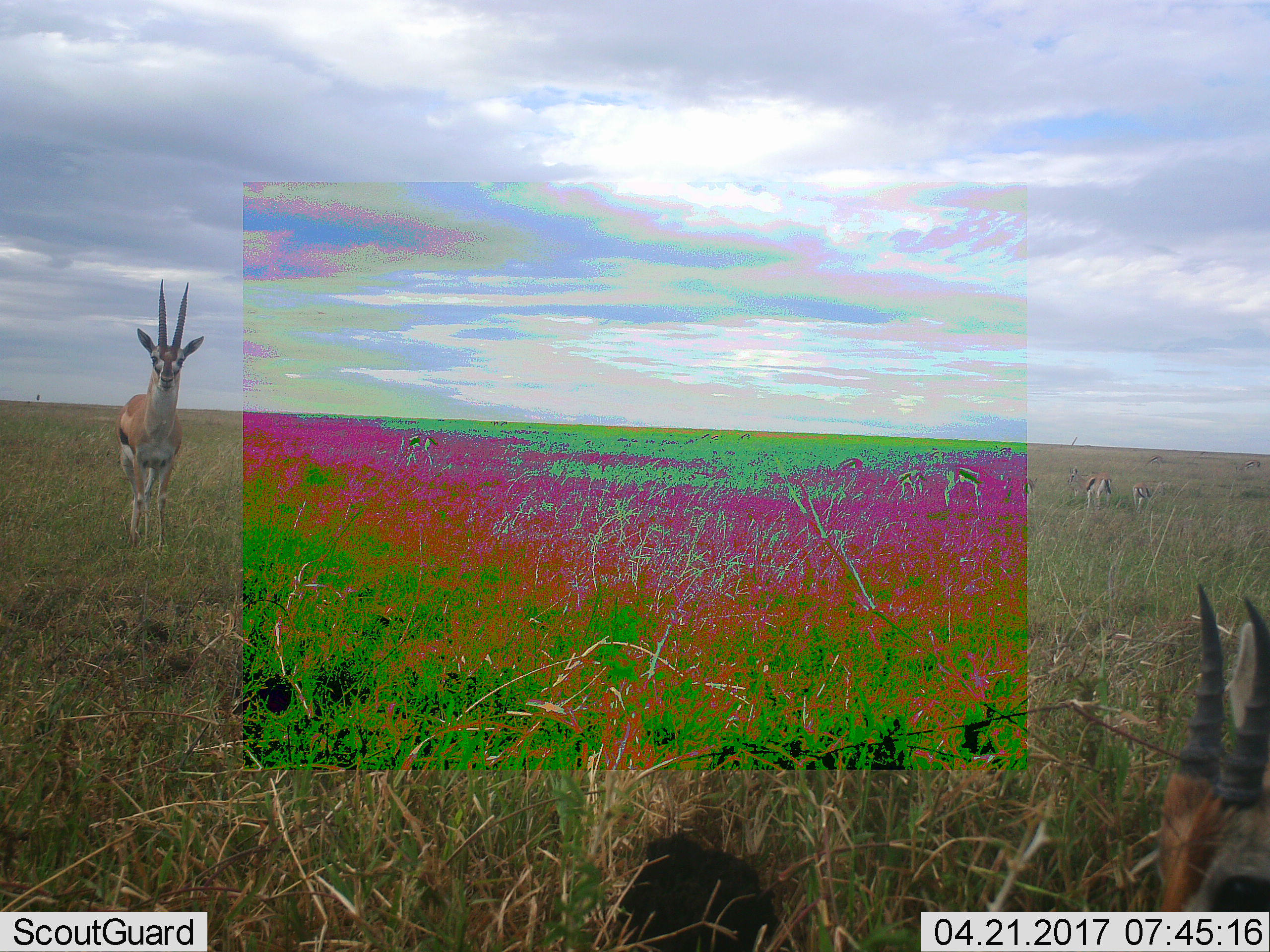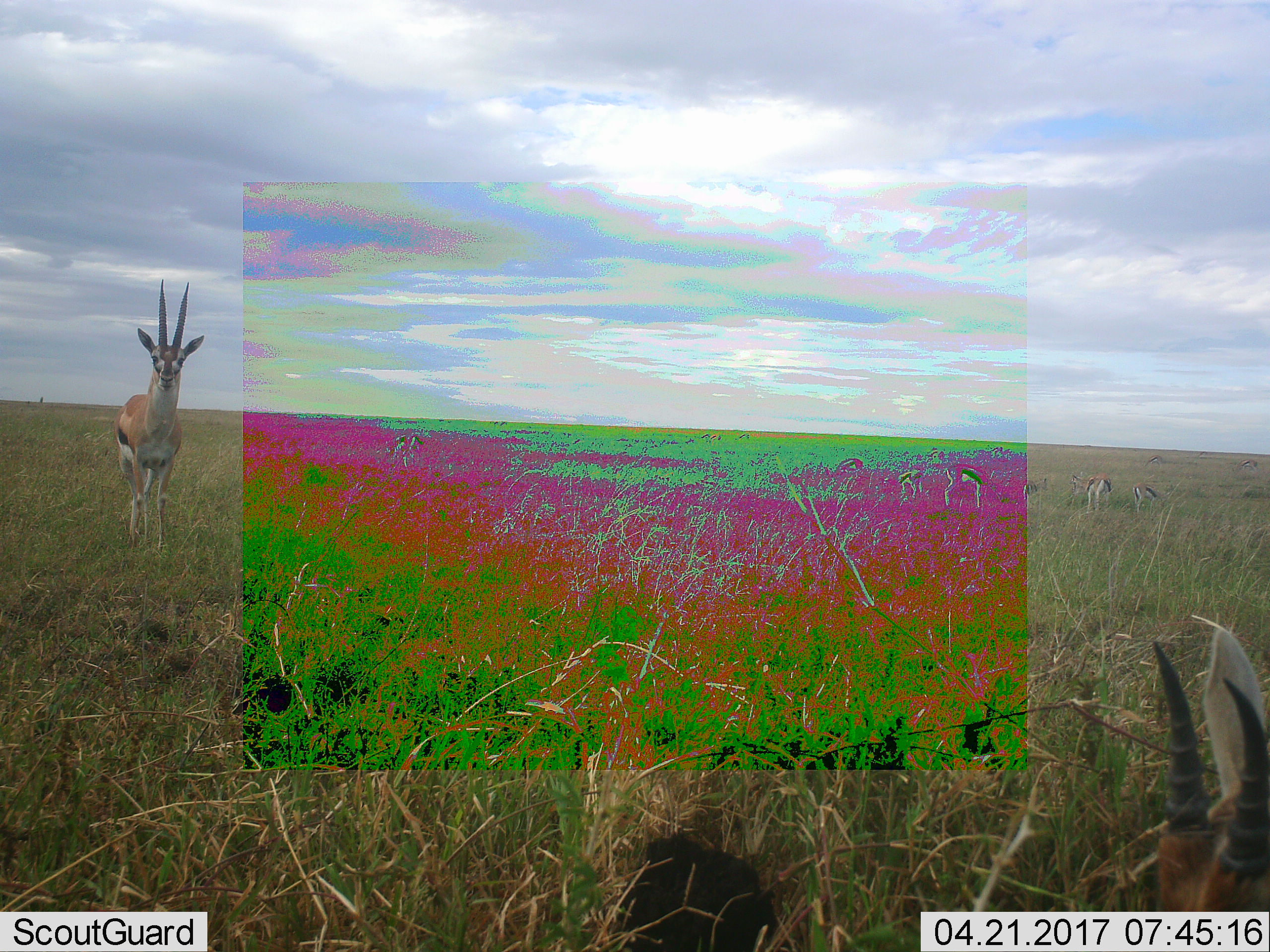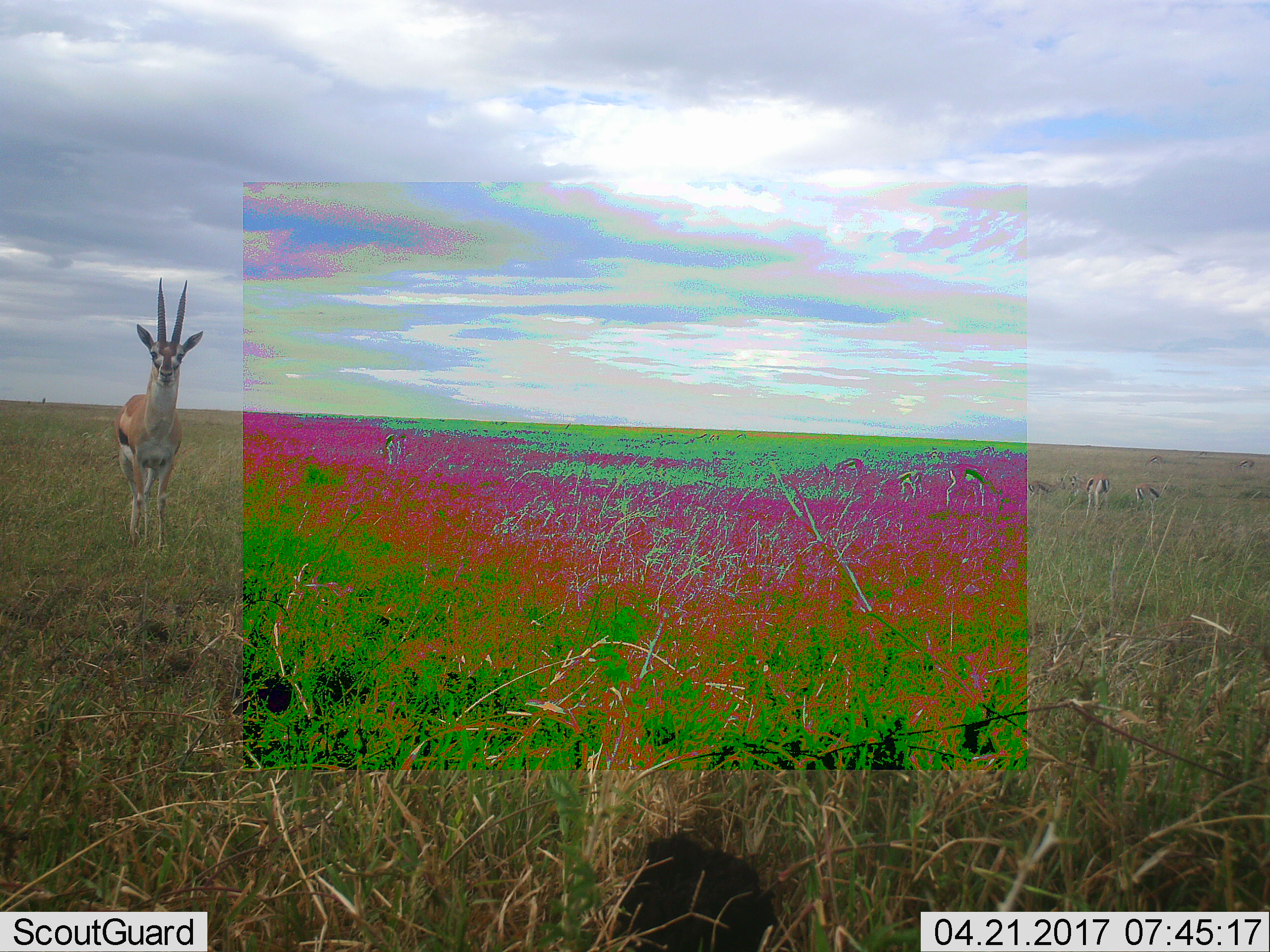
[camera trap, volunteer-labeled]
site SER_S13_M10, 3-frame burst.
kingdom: Animalia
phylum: Chordata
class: Mammalia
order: Artiodactyla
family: Bovidae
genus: Eudorcas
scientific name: Eudorcas thomsonii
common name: thomson's gazelle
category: gazellethomsons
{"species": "gazellethomsons (thomson's gazelle) (Eudorcas thomsonii)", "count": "11-50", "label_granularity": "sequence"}